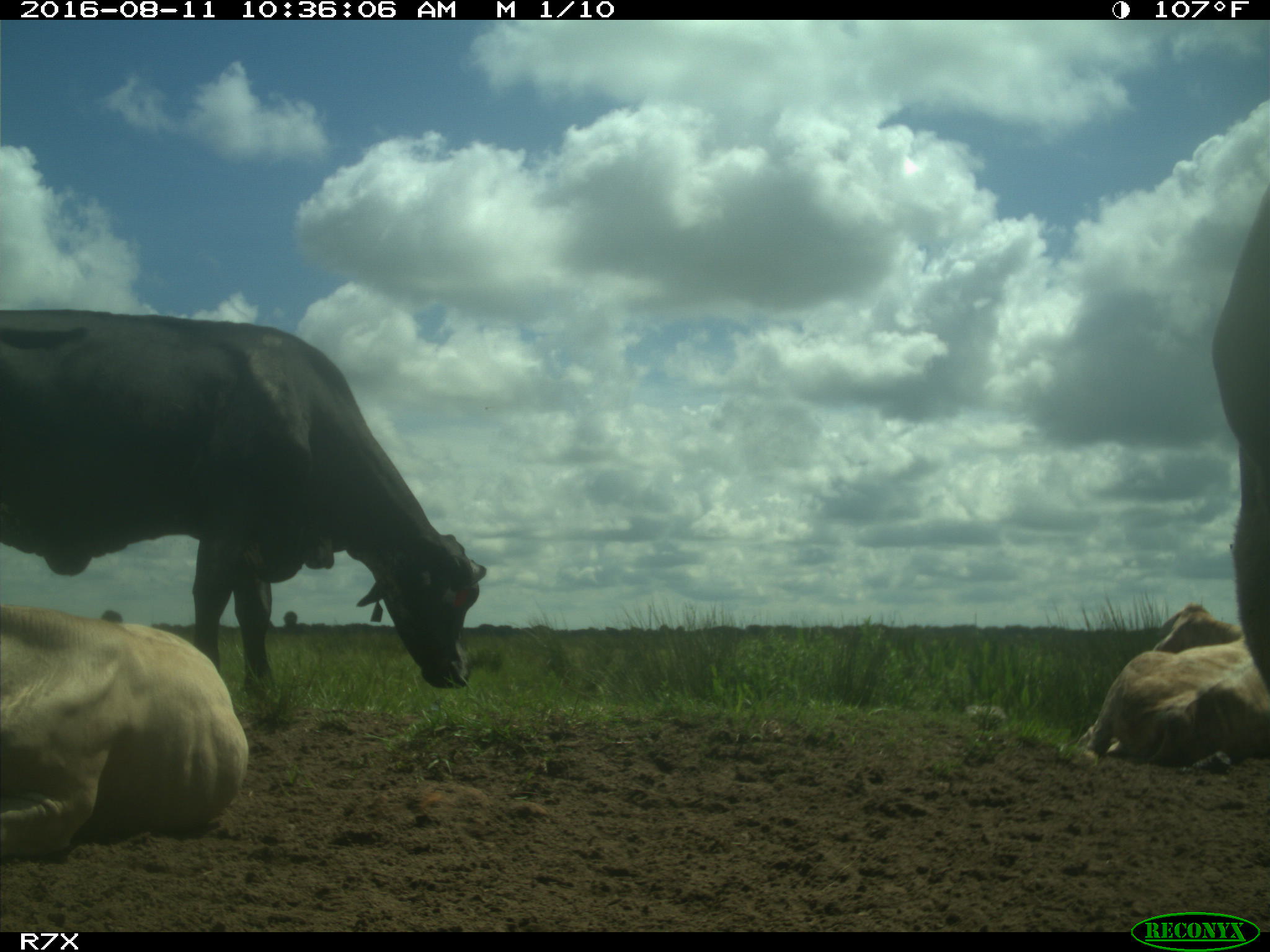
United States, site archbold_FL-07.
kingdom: Animalia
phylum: Chordata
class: Mammalia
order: Artiodactyla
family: Bovidae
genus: Bos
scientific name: Bos taurus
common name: domestic cow